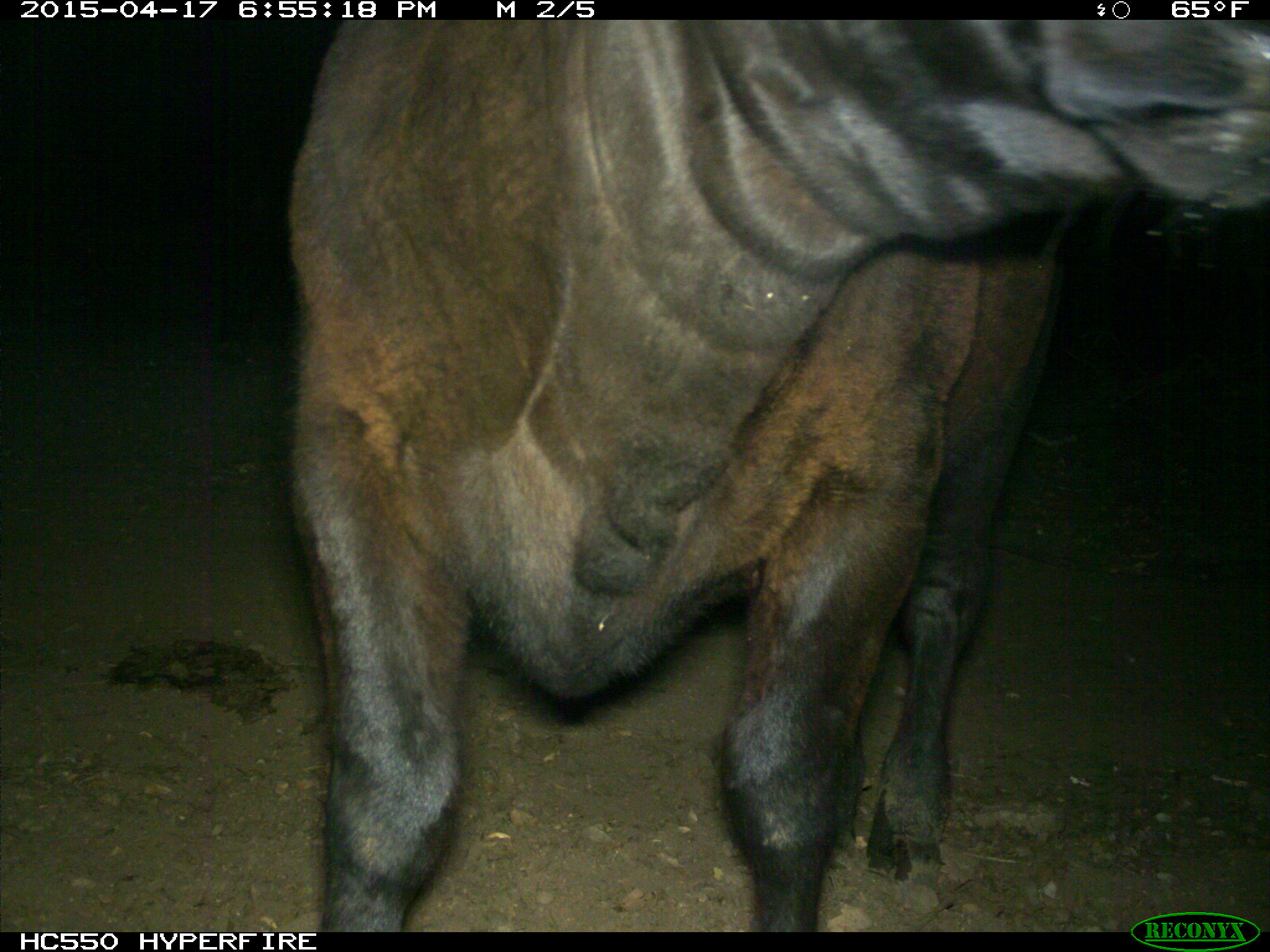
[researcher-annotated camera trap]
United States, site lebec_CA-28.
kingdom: Animalia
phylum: Chordata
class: Mammalia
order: Artiodactyla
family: Bovidae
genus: Bos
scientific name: Bos taurus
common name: domestic cow